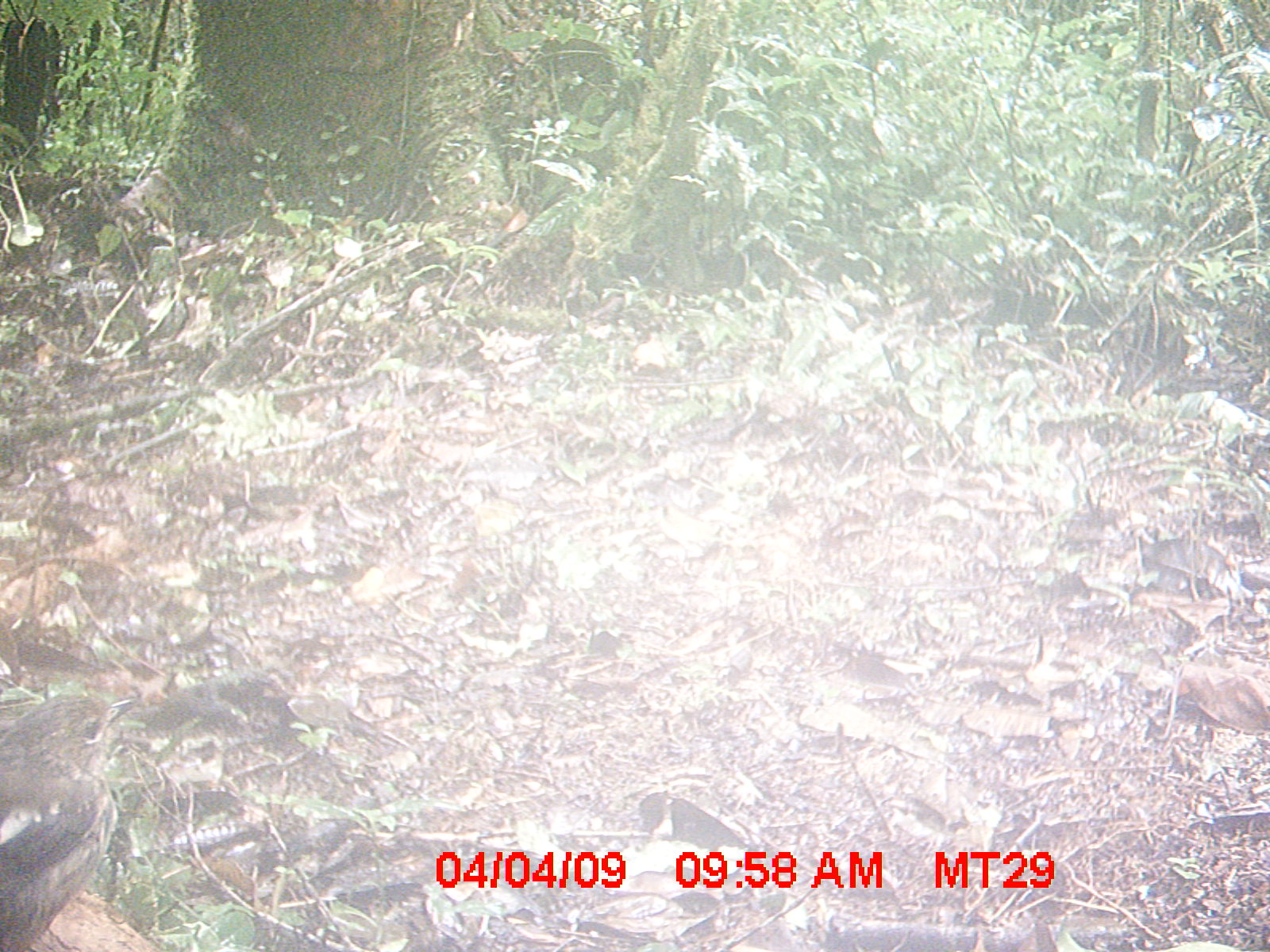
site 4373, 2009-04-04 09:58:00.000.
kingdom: Animalia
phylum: Chordata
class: Aves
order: Passeriformes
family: Muscicapidae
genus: Copsychus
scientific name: Copsychus albospecularis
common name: madagascar magpie-robin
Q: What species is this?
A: Copsychus albospecularis (madagascar magpie-robin).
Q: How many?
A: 1.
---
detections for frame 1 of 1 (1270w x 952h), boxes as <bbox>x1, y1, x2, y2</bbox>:
copsychus albospecularis: <bbox>1, 686, 138, 951</bbox>